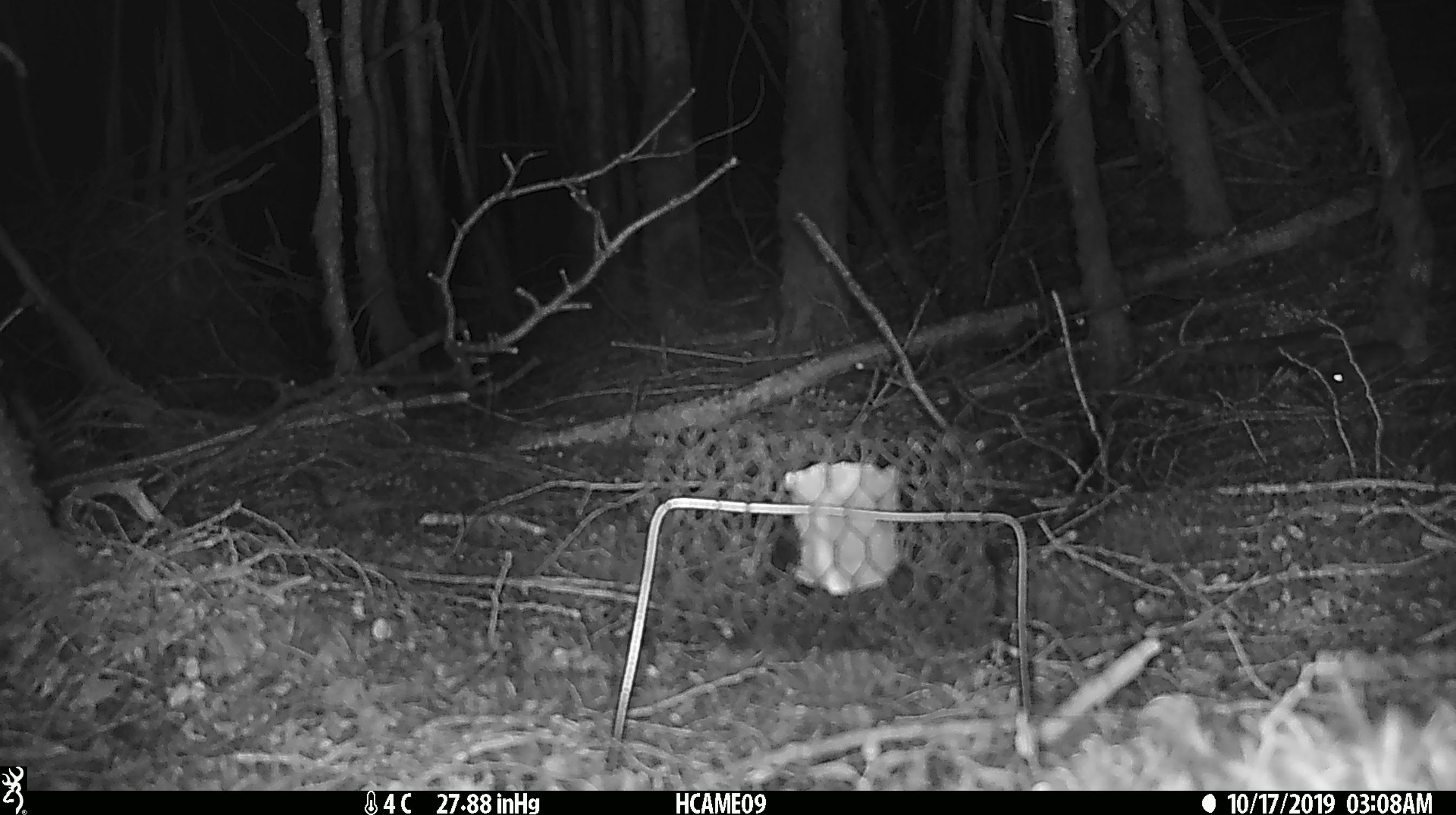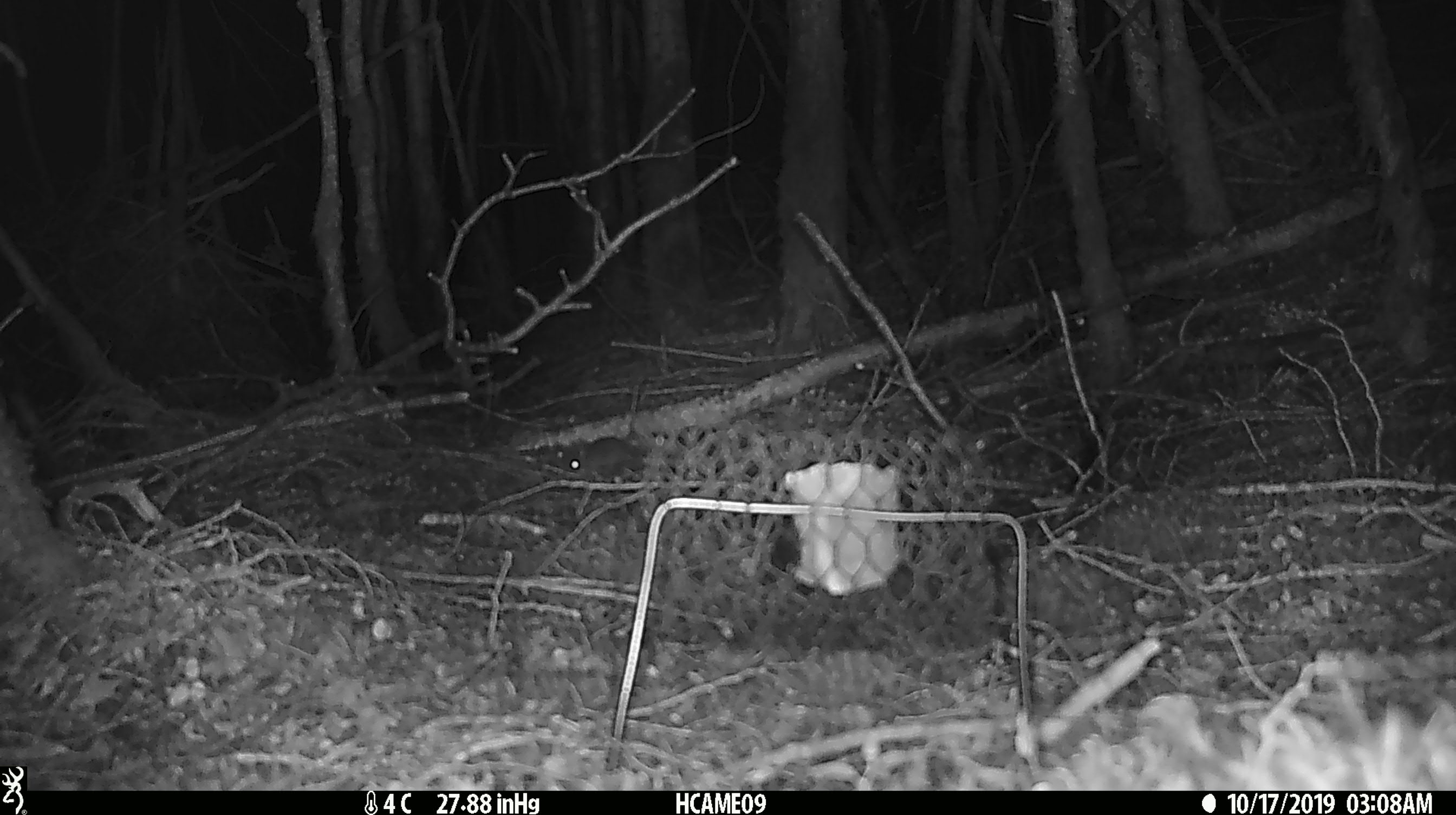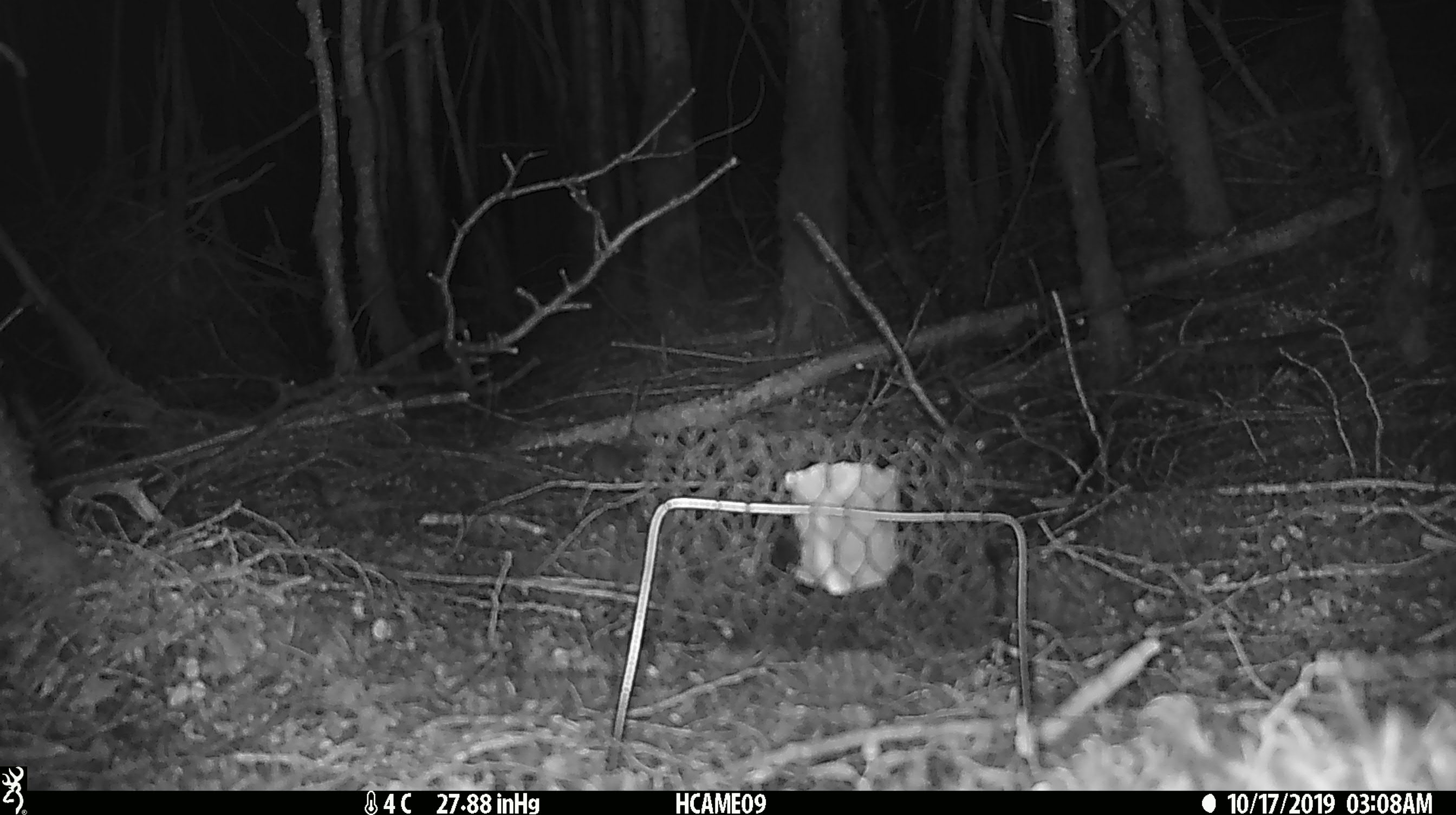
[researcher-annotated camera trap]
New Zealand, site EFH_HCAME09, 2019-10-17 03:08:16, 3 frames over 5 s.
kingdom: Animalia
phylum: Chordata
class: Mammalia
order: Rodentia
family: Muridae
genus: Mus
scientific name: Mus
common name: mouse